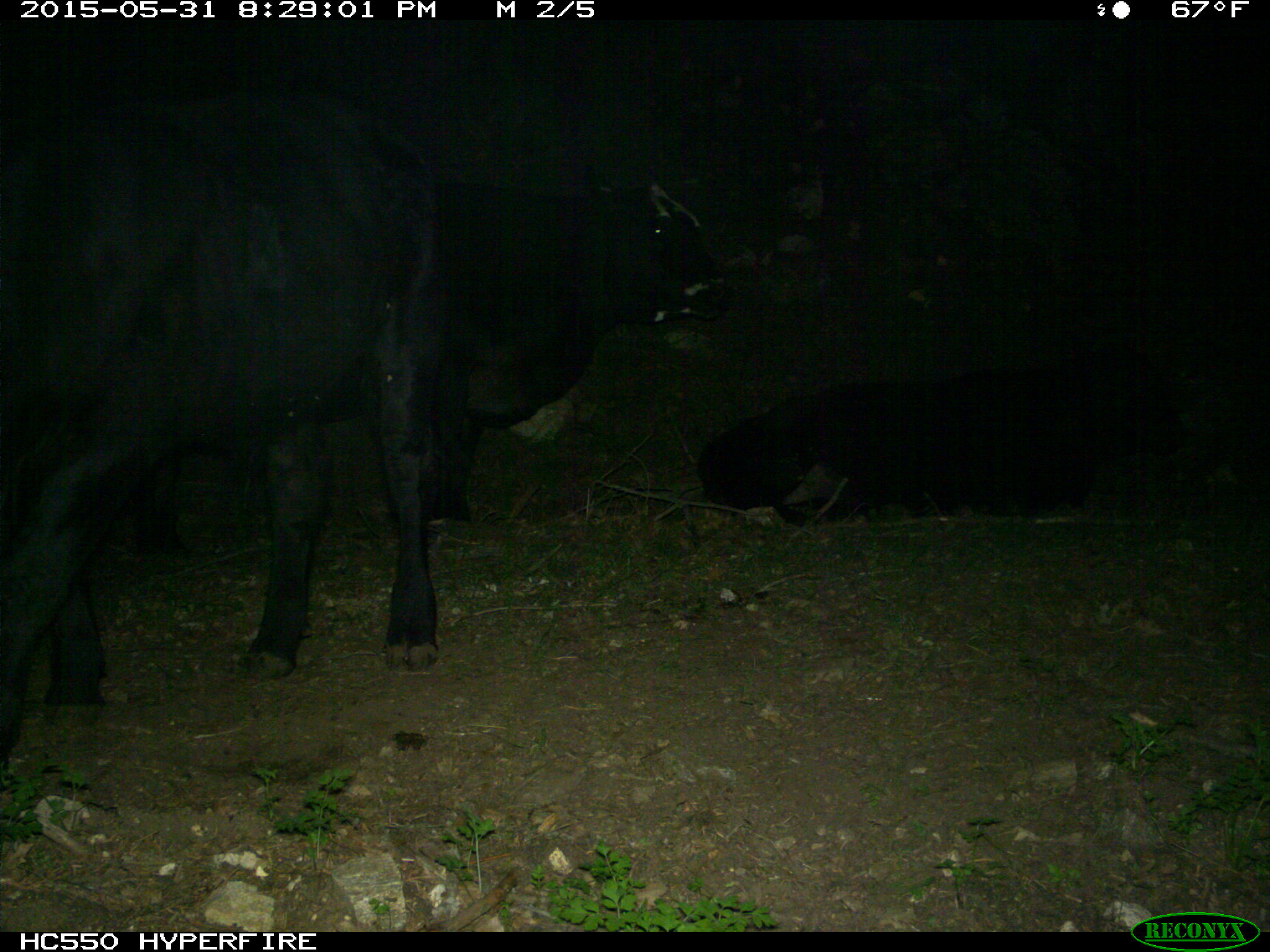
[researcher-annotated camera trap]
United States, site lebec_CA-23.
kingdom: Animalia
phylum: Chordata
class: Mammalia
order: Artiodactyla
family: Bovidae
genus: Bos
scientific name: Bos taurus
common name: domestic cow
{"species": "Bos taurus (domestic cow)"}